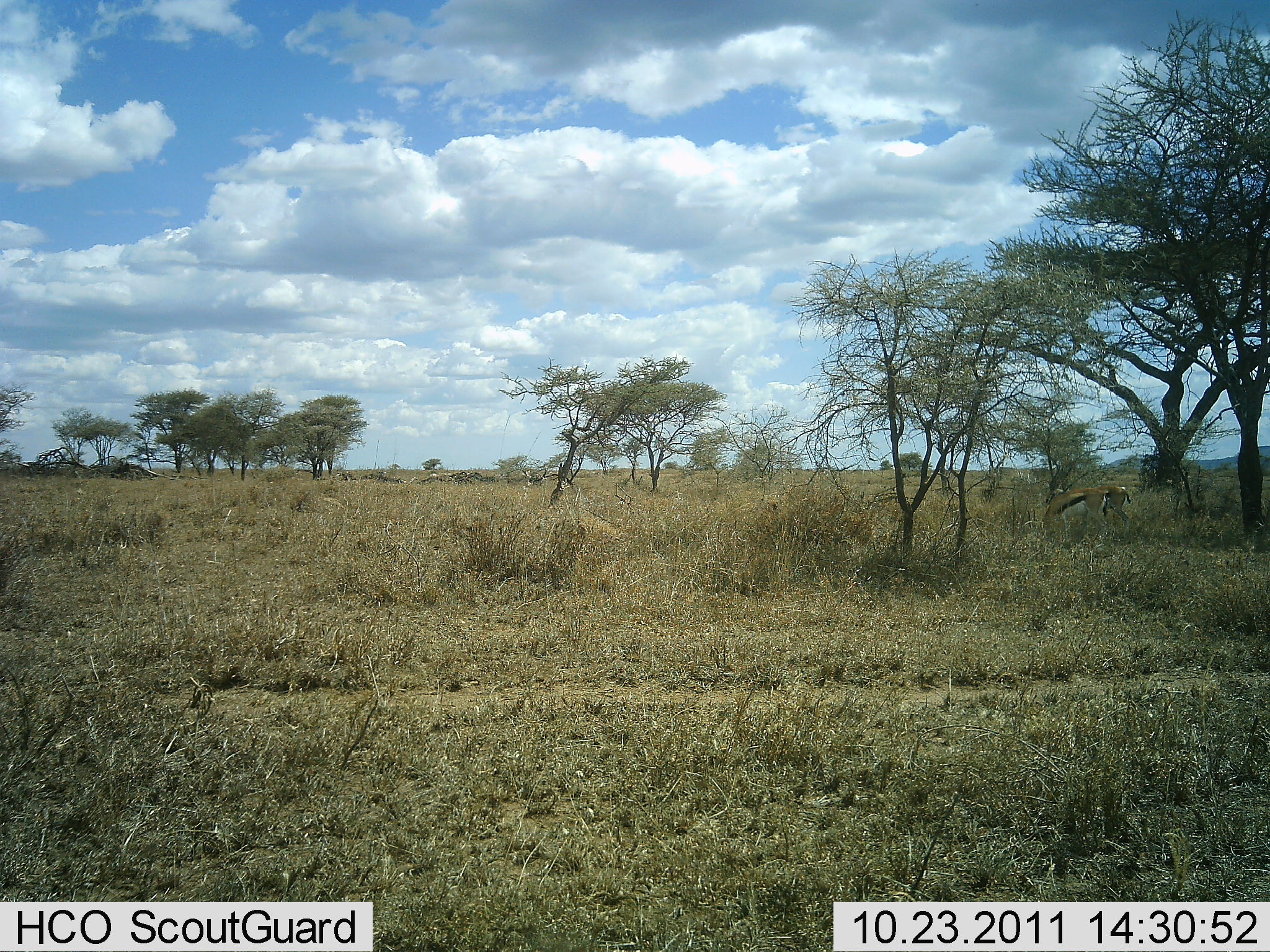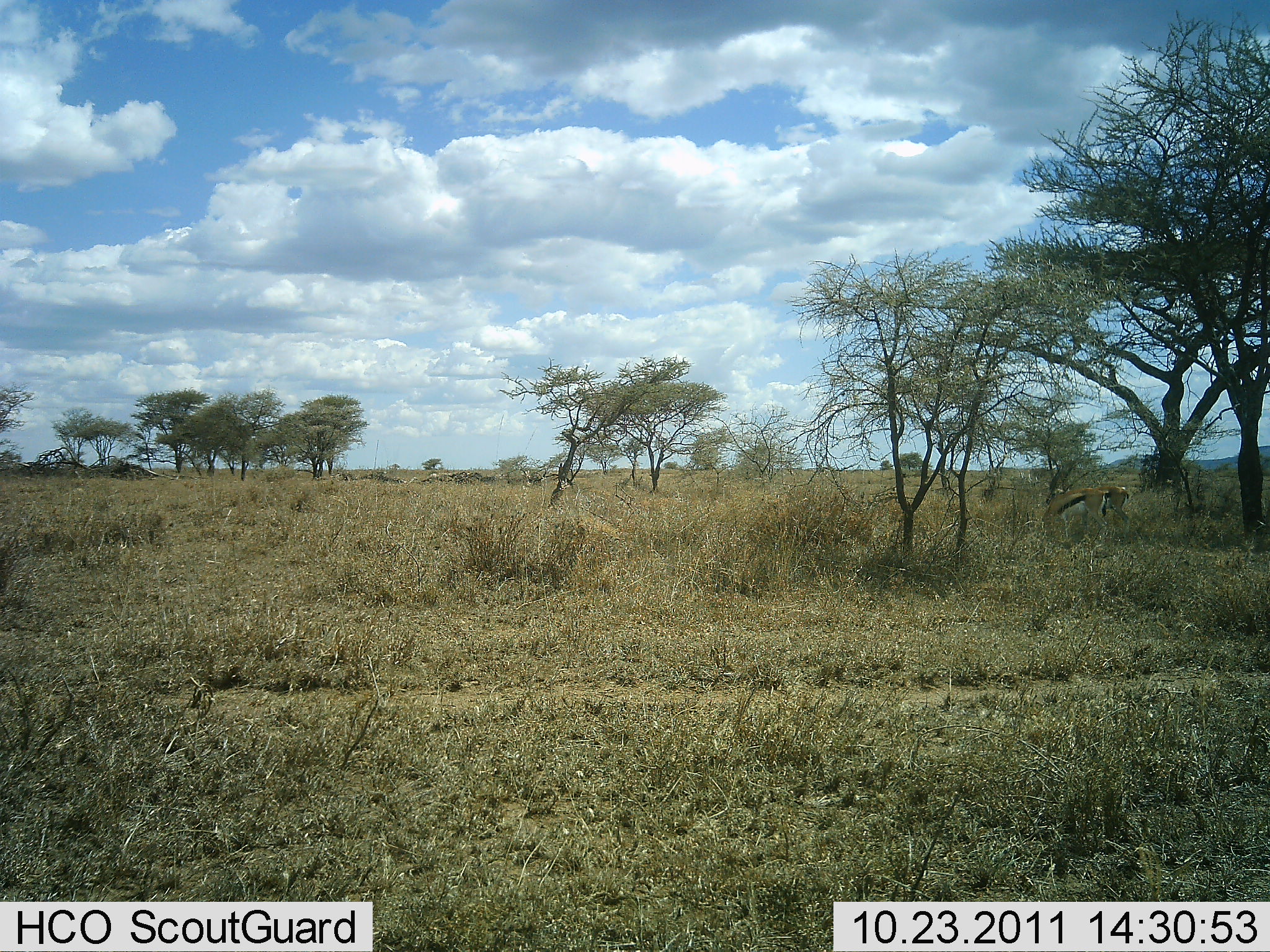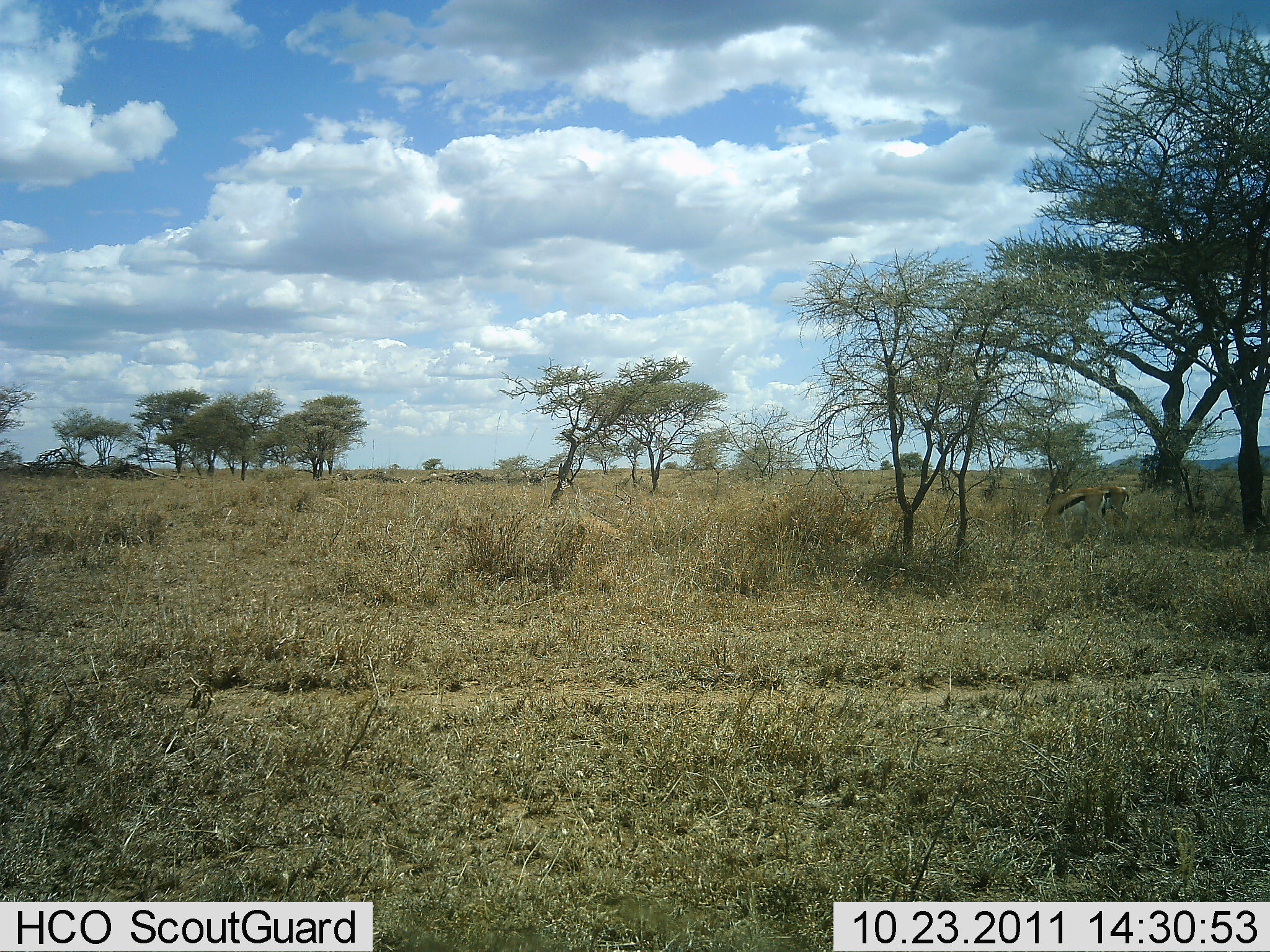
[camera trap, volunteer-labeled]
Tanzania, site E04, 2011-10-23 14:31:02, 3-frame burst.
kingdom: Animalia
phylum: Chordata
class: Mammalia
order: Artiodactyla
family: Bovidae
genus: Eudorcas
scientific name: Eudorcas thomsonii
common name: thomson's gazelle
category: gazellethomsons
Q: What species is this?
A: Gazellethomsons (thomson's gazelle) (Eudorcas thomsonii).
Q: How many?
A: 2.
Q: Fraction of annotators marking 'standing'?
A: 40%.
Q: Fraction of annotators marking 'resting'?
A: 0%.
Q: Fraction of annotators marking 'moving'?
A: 0%.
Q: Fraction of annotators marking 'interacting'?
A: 0%.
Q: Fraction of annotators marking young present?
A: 0%.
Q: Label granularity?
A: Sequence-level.